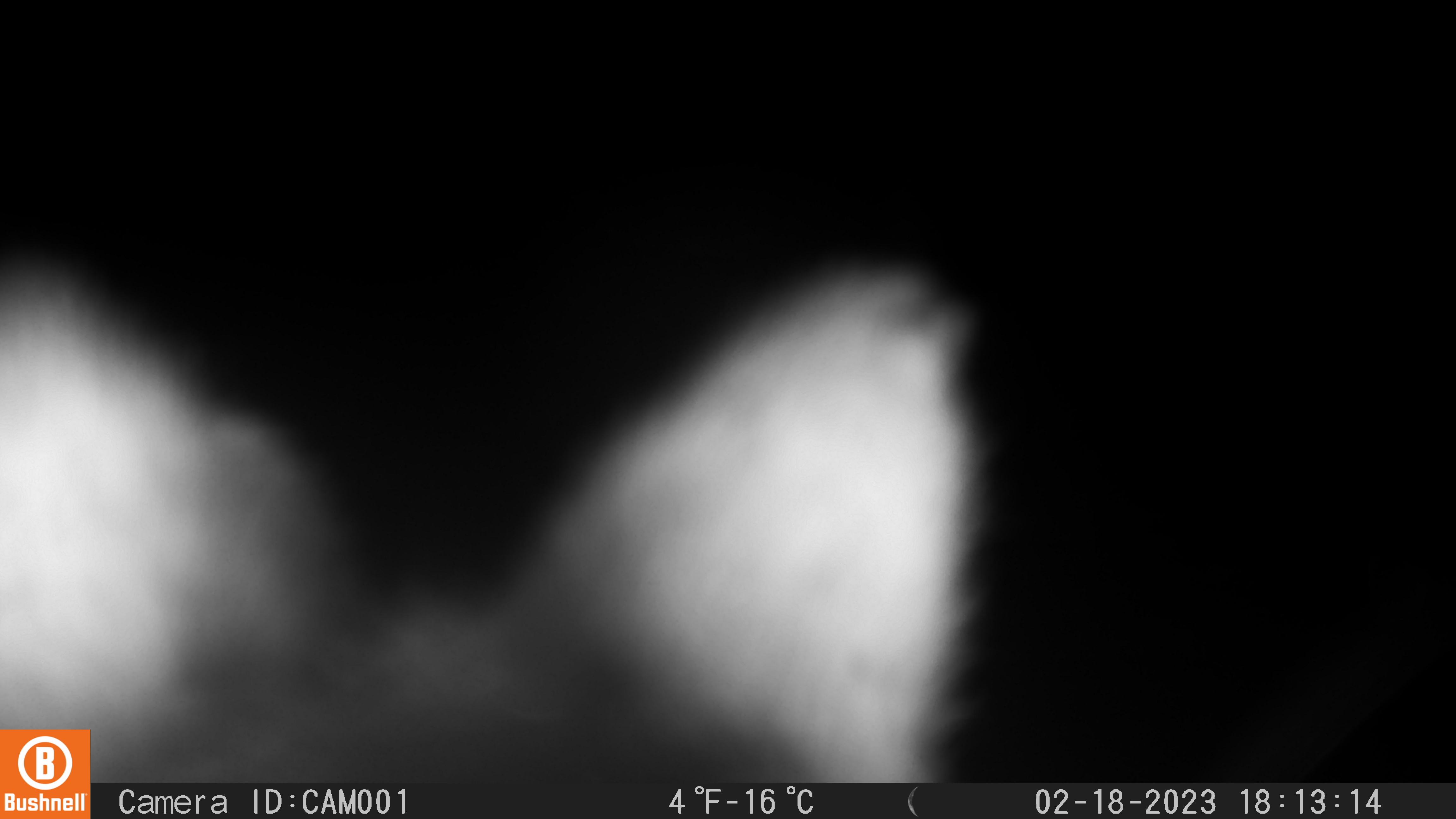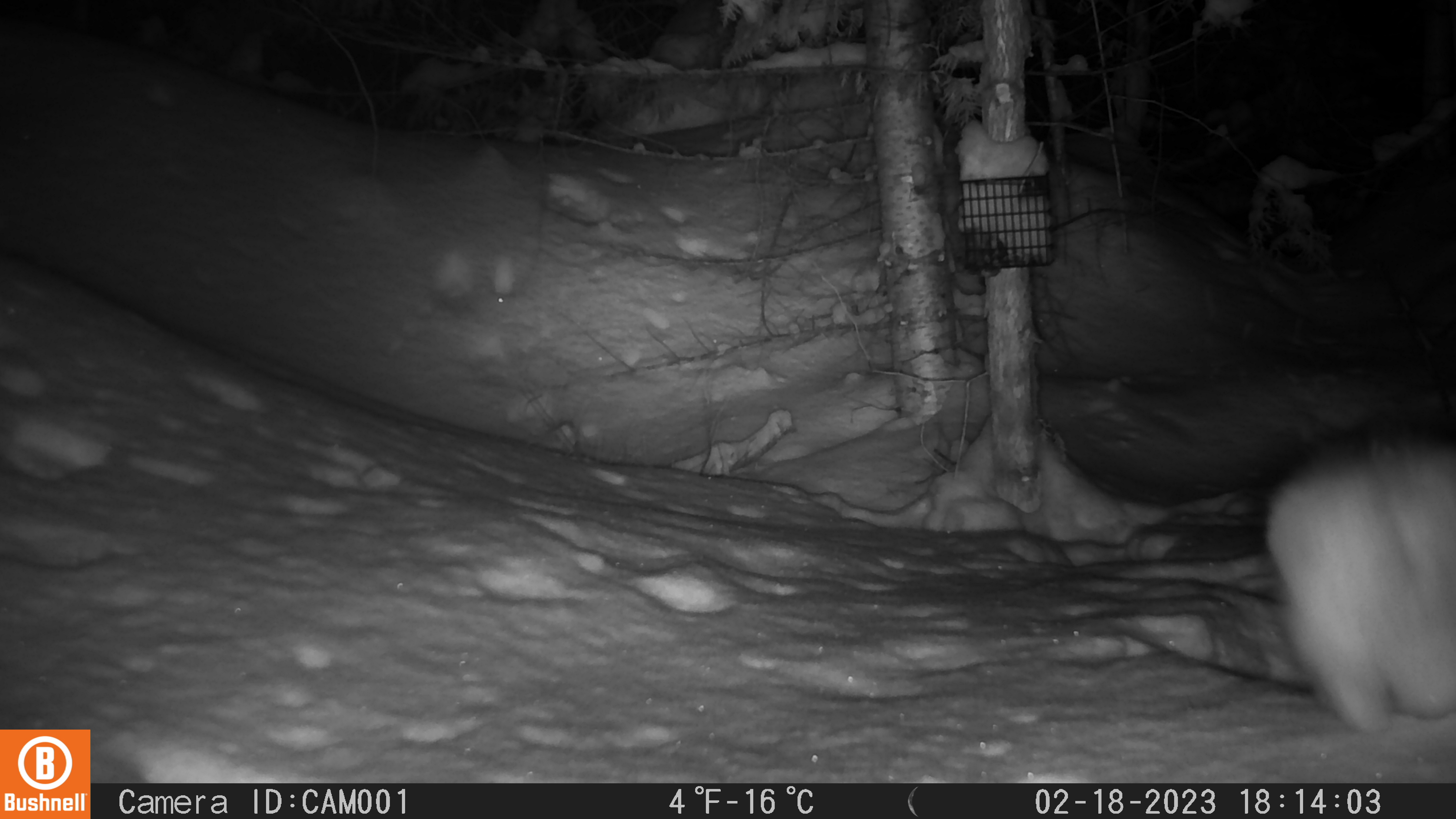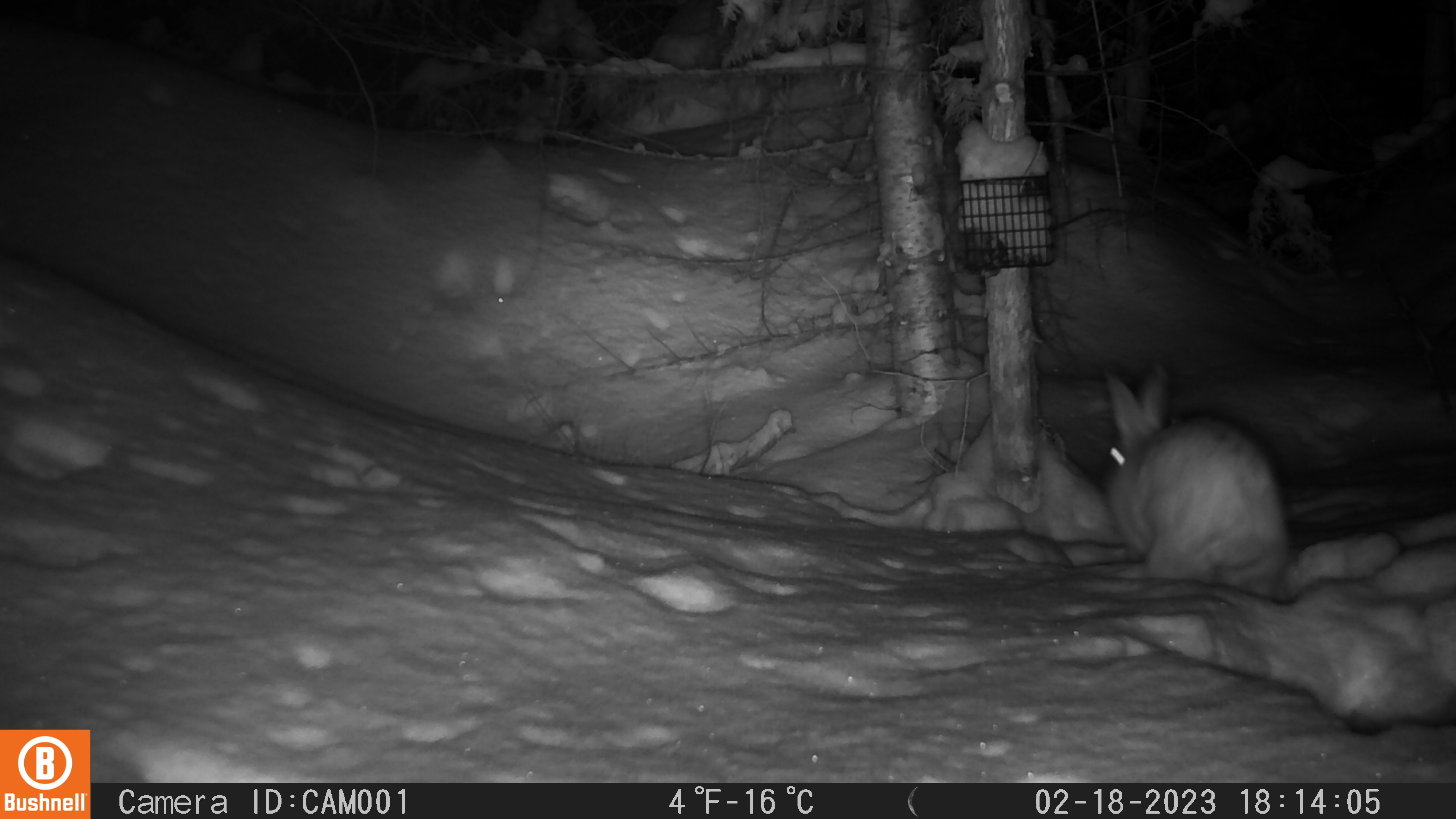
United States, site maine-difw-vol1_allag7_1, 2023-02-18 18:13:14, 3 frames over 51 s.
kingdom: Animalia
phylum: Chordata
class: Mammalia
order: Lagomorpha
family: Leporidae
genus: Lepus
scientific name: Lepus americanus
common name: snowshoe hare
Snowshoe hare (Lepus americanus).